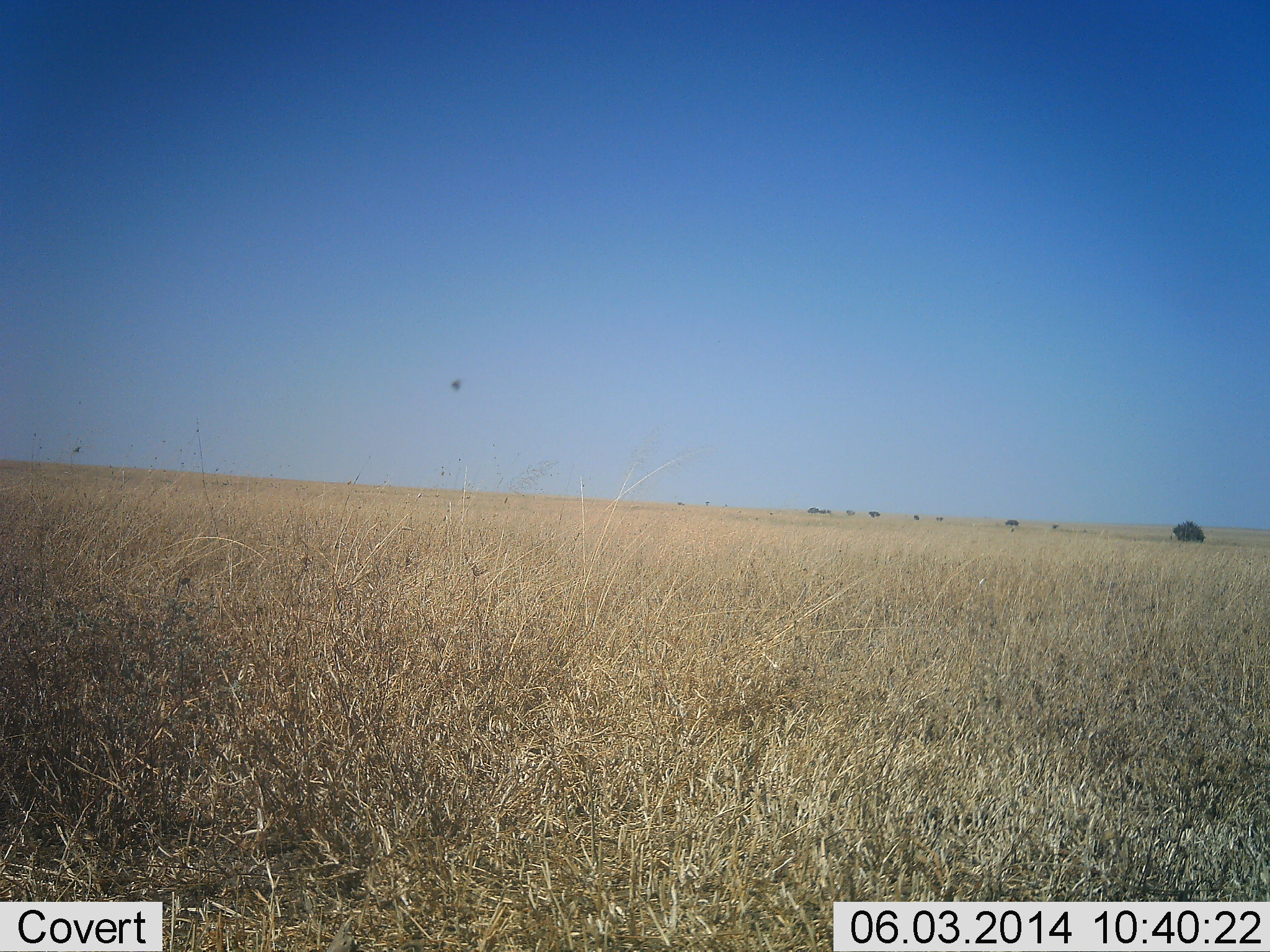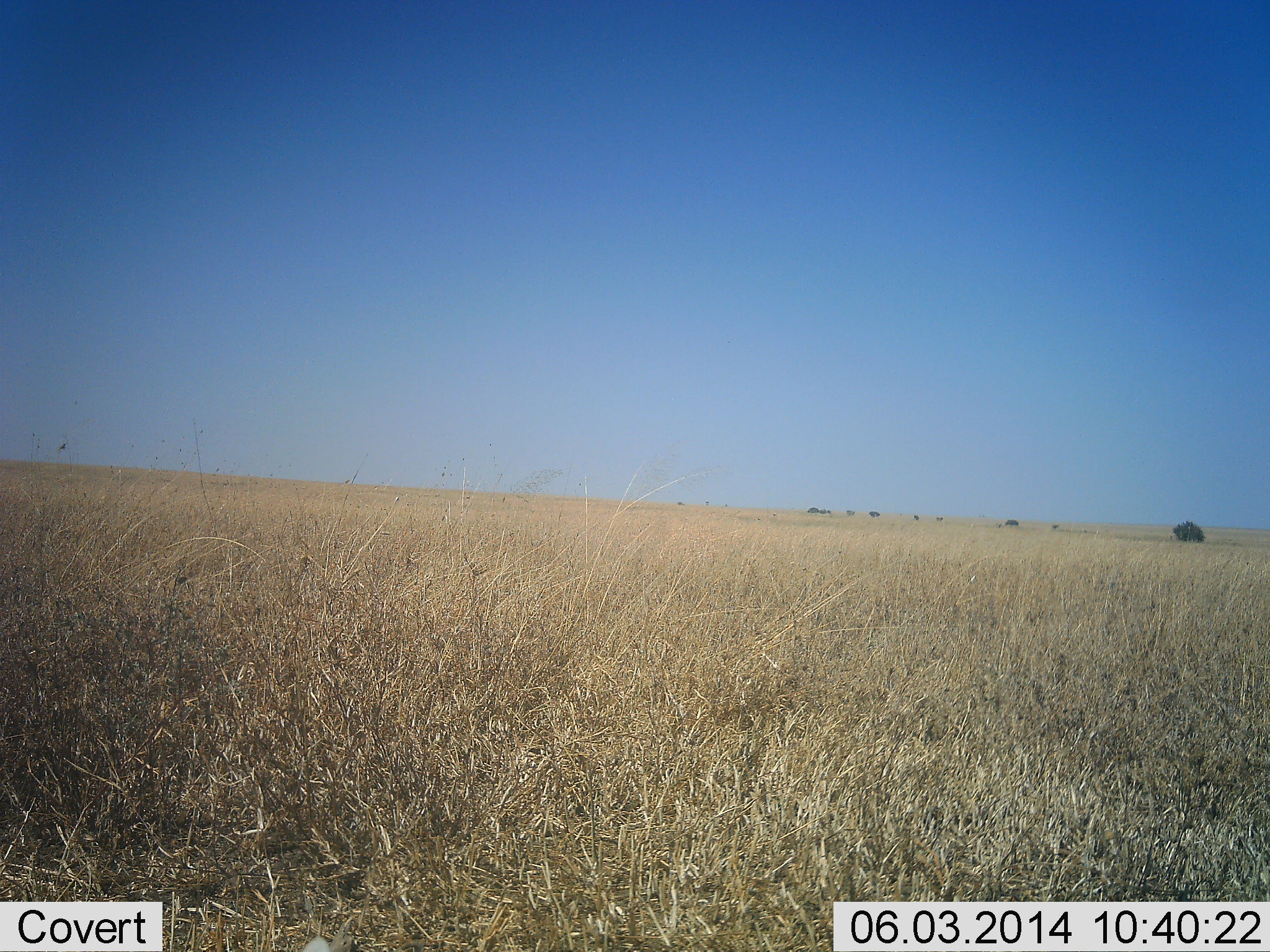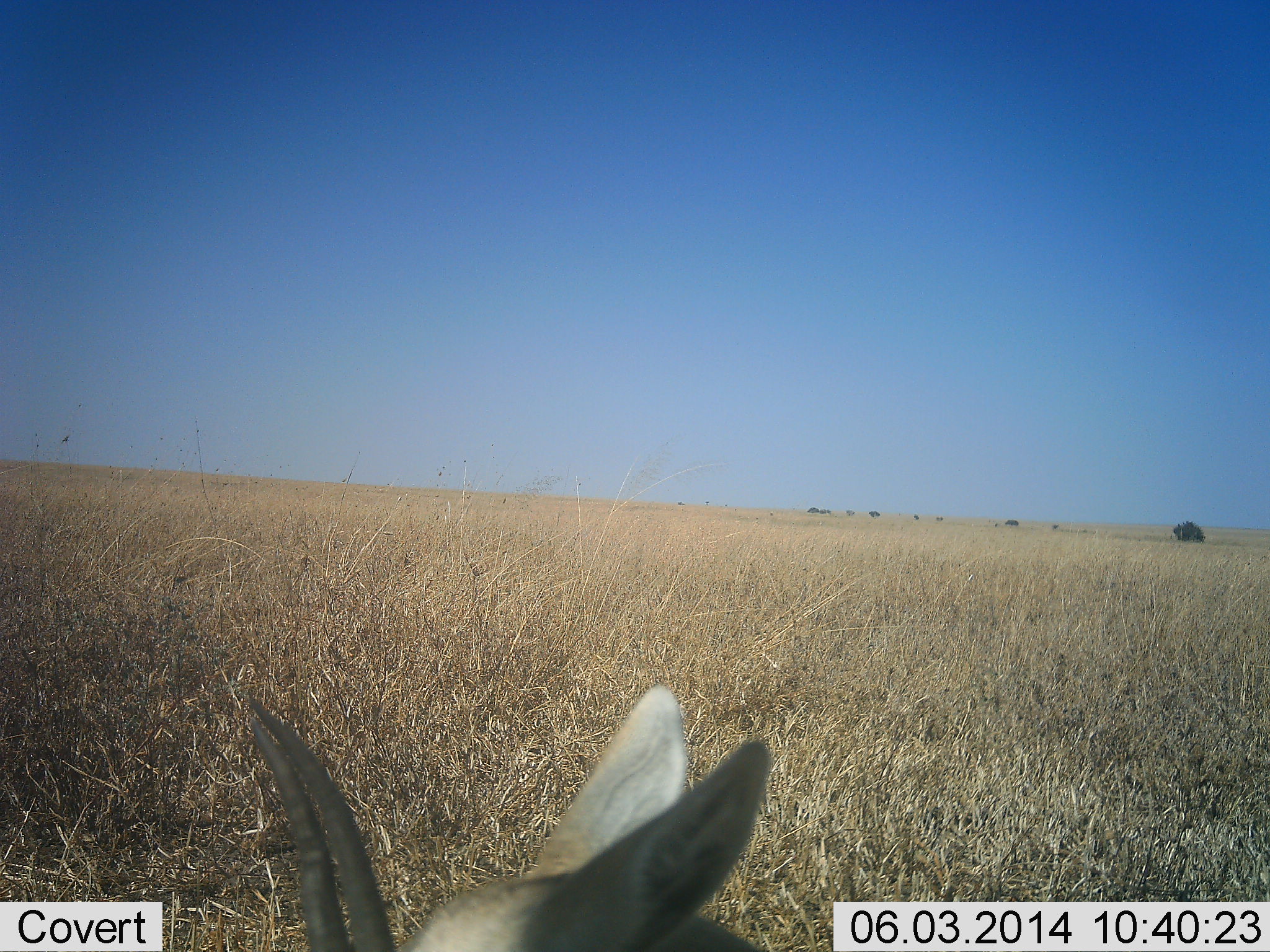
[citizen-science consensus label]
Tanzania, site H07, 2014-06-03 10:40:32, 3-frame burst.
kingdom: Animalia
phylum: Chordata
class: Mammalia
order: Artiodactyla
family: Bovidae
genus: Eudorcas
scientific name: Eudorcas thomsonii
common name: thomson's gazelle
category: gazellethomsons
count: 1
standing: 33%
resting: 56%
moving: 0%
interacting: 11%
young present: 0%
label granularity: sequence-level